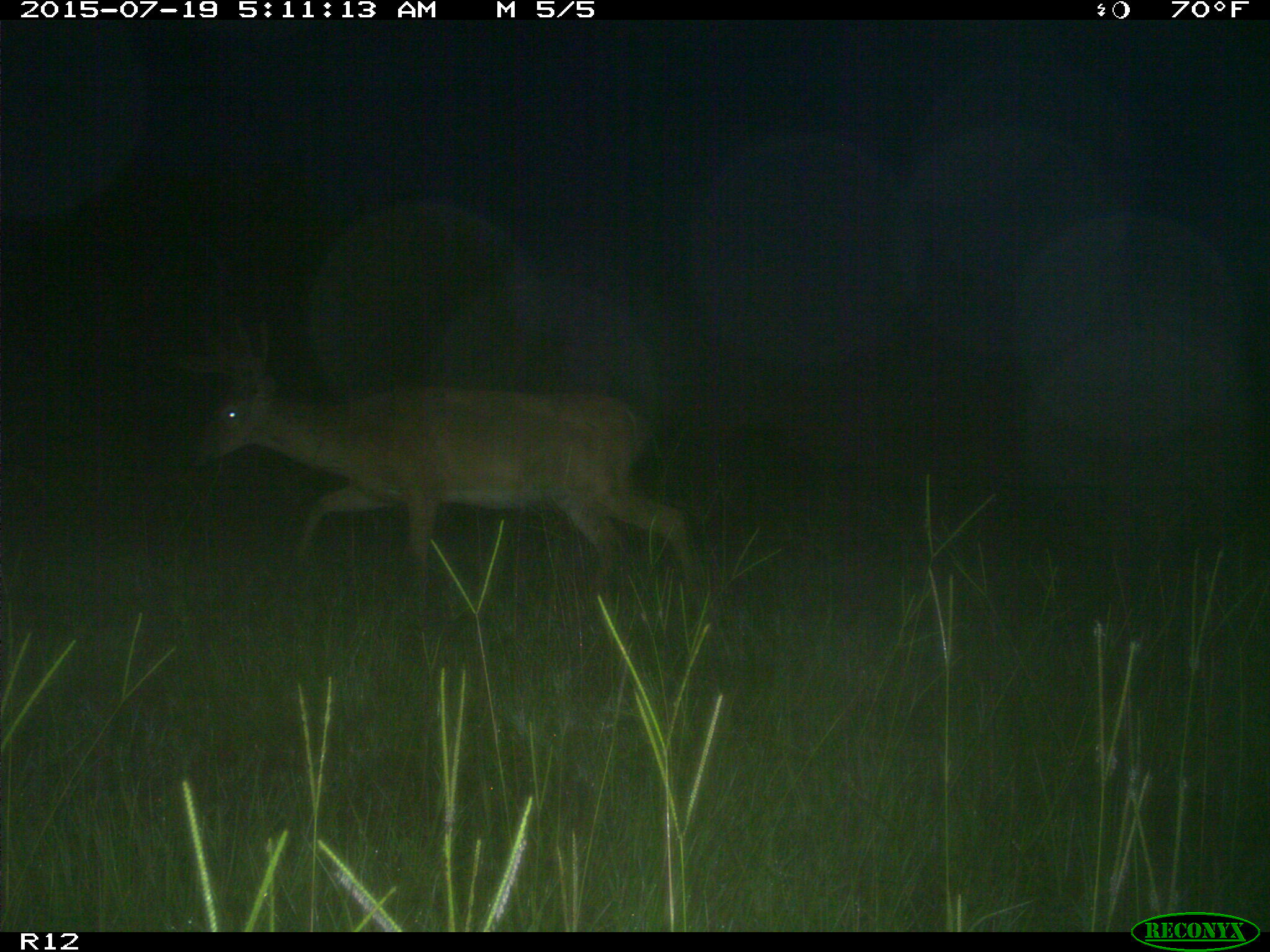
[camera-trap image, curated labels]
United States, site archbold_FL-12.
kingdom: Animalia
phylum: Chordata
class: Mammalia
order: Artiodactyla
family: Cervidae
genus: Odocoileus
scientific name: Odocoileus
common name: deer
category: unidentified deer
Unidentified deer (deer) (Odocoileus).